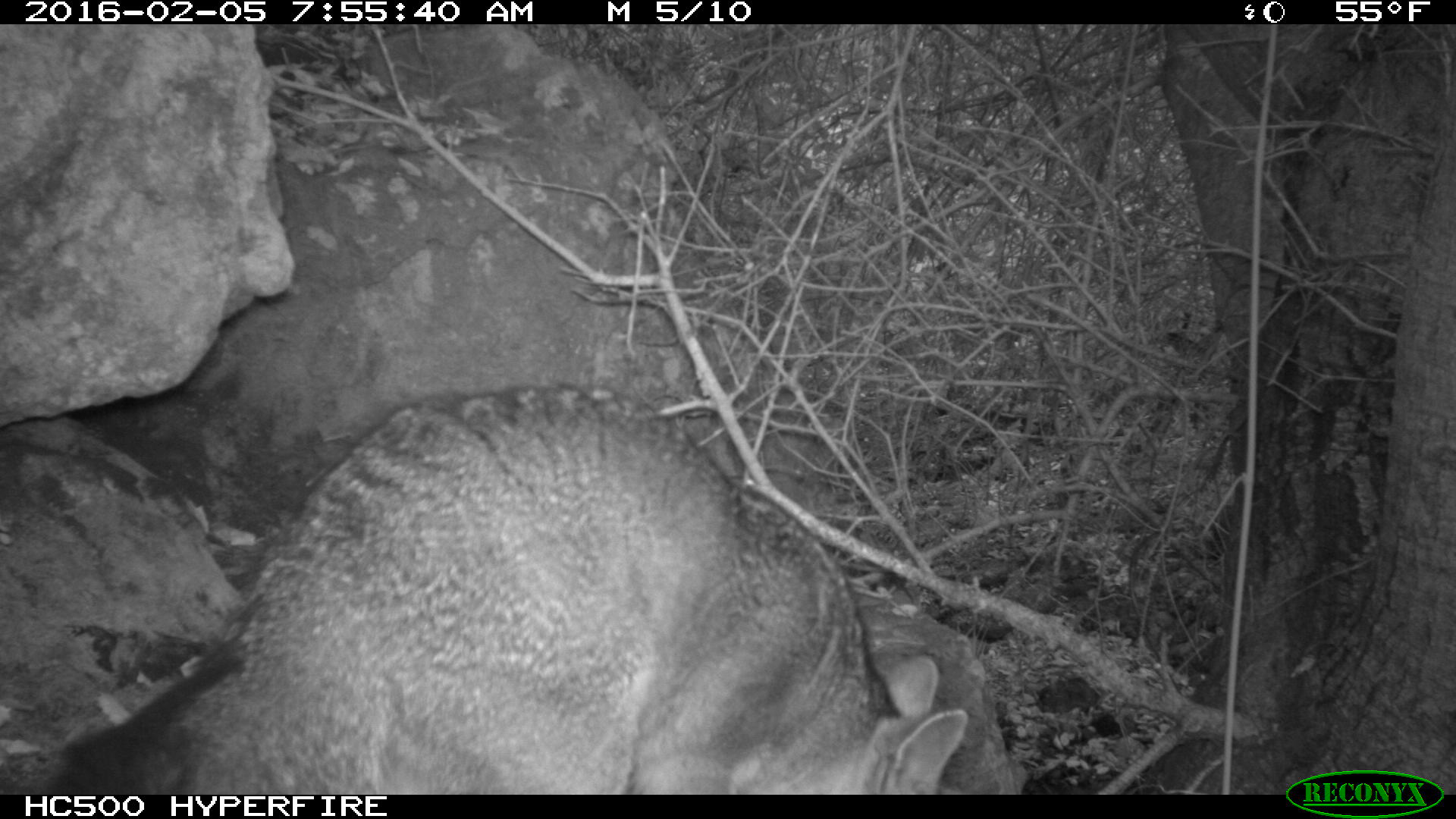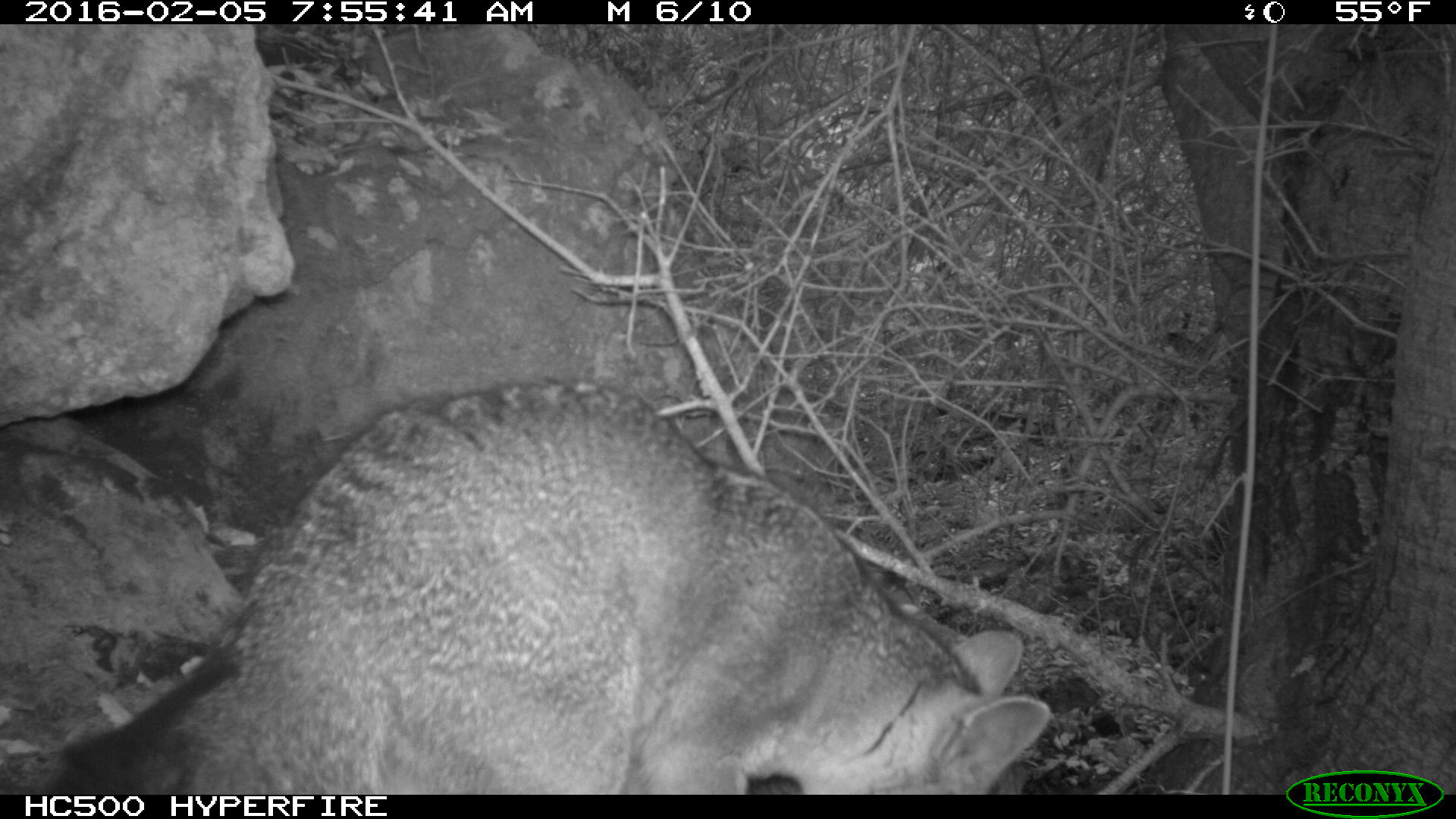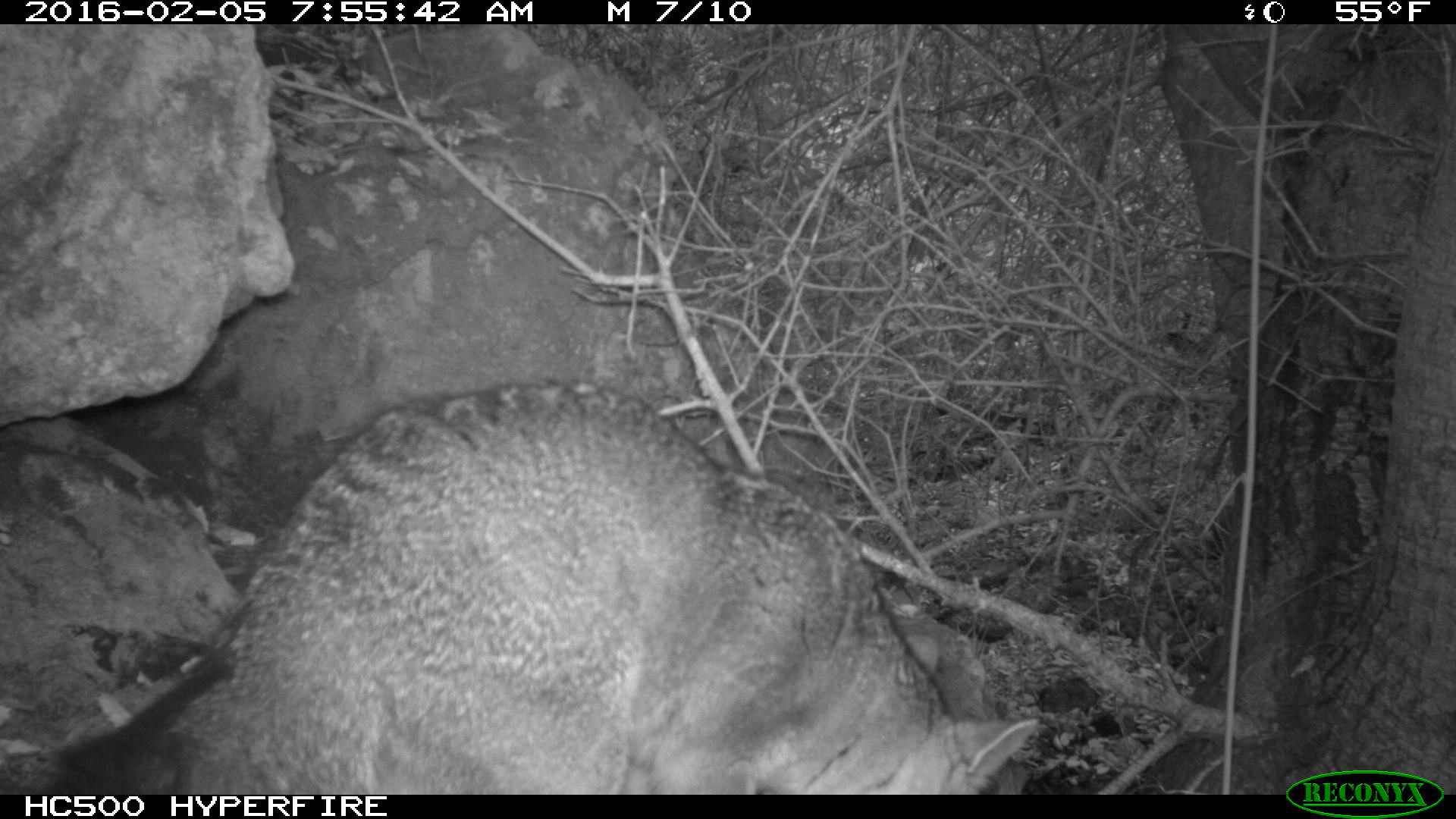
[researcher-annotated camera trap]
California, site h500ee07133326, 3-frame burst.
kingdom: Animalia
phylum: Chordata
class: Mammalia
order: Carnivora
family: Canidae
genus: Urocyon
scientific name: Urocyon littoralis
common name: island fox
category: fox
Fox (island fox) (Urocyon littoralis).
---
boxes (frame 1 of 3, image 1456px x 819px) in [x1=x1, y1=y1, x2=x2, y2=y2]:
fox: [x1=48, y1=378, x2=966, y2=795]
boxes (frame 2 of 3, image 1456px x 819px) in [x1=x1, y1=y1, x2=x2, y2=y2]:
fox: [x1=39, y1=380, x2=1053, y2=795]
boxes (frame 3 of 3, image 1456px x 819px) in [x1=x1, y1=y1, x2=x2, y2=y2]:
fox: [x1=42, y1=379, x2=1040, y2=796]